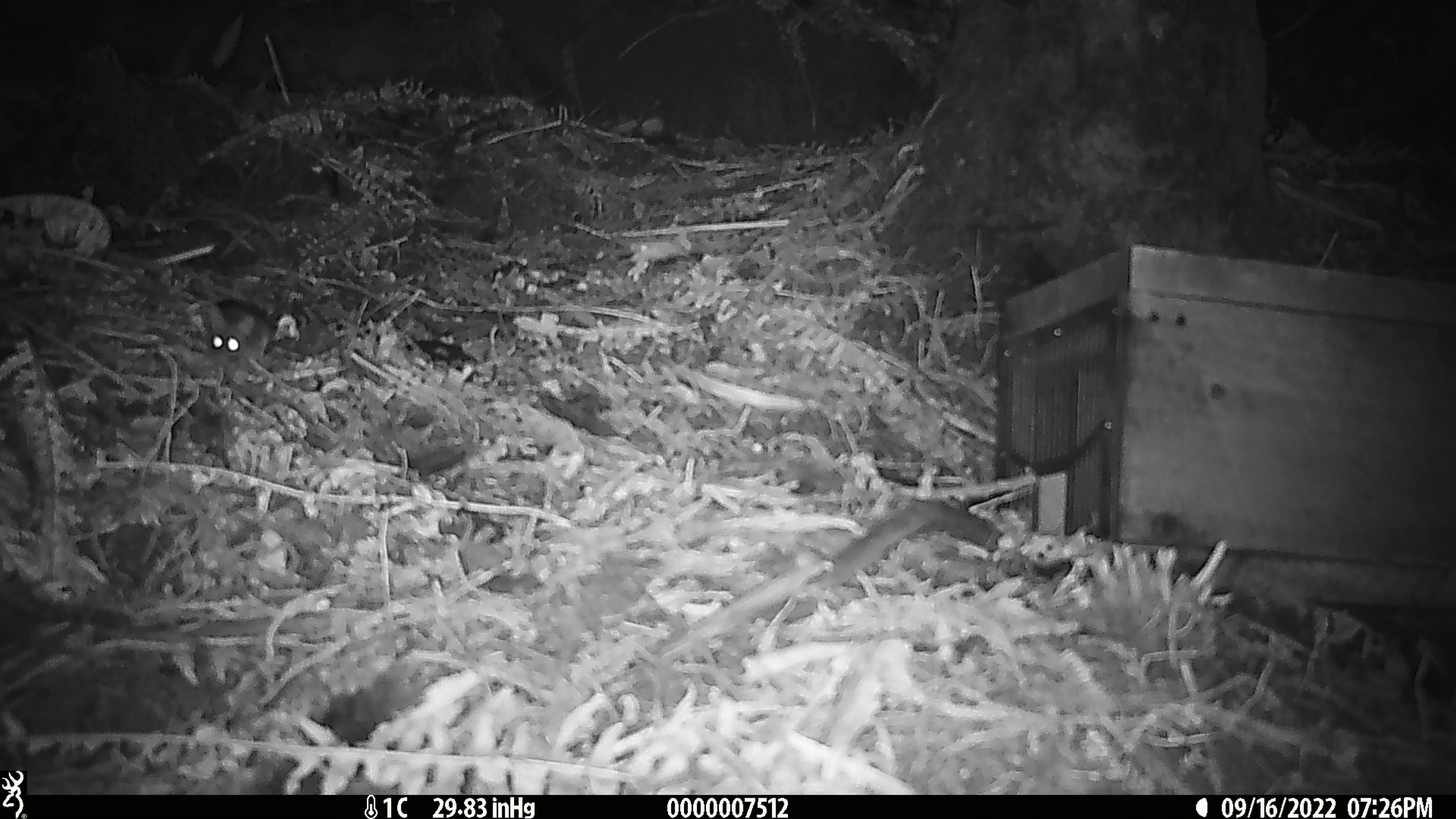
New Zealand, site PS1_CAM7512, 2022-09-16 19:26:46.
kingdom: Animalia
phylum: Chordata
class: Mammalia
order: Rodentia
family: Muridae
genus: Mus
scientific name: Mus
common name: mouse